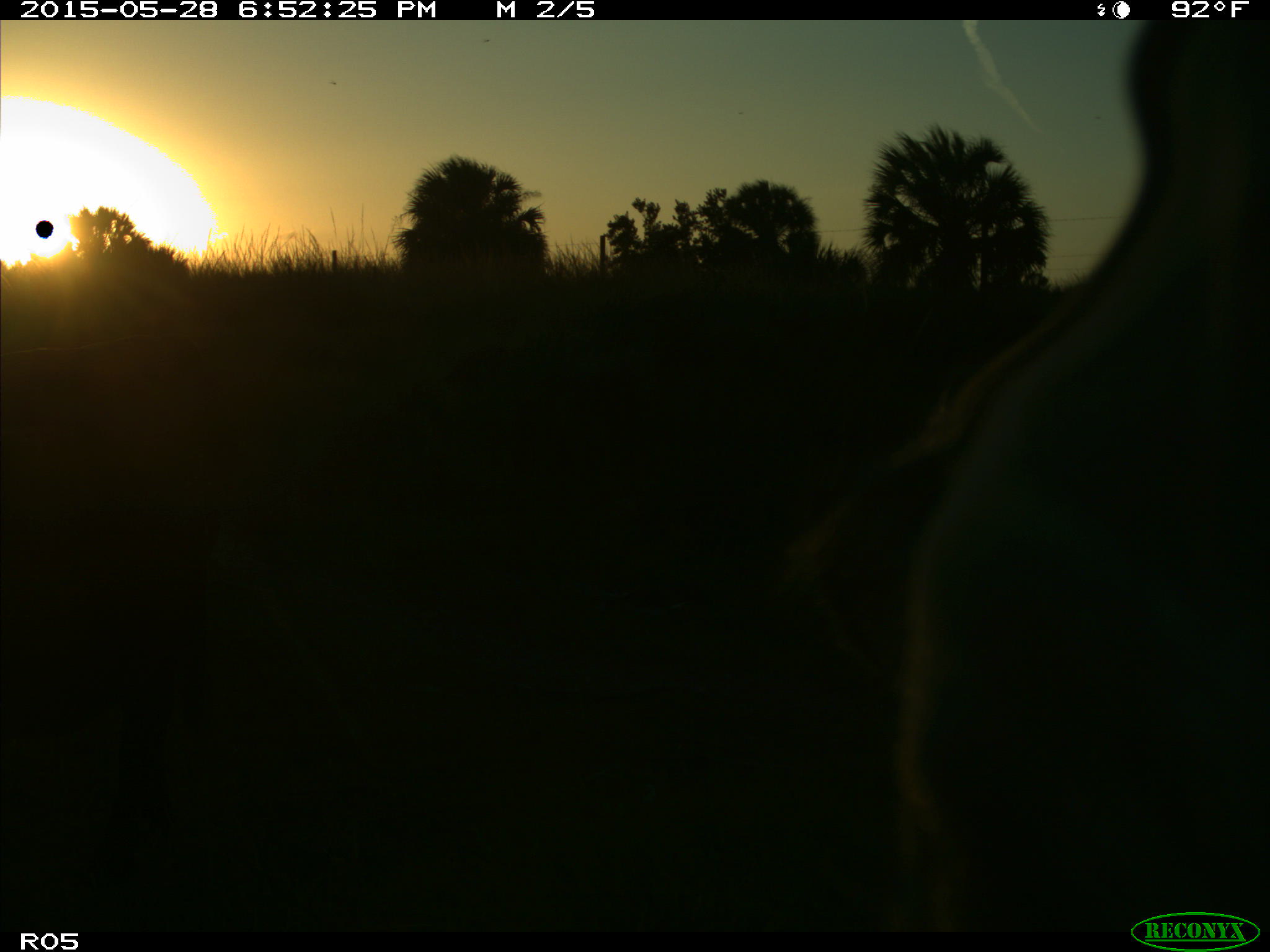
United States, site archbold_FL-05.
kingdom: Animalia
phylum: Chordata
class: Mammalia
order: Artiodactyla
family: Bovidae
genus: Bos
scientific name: Bos taurus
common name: domestic cow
Bos taurus (domestic cow).